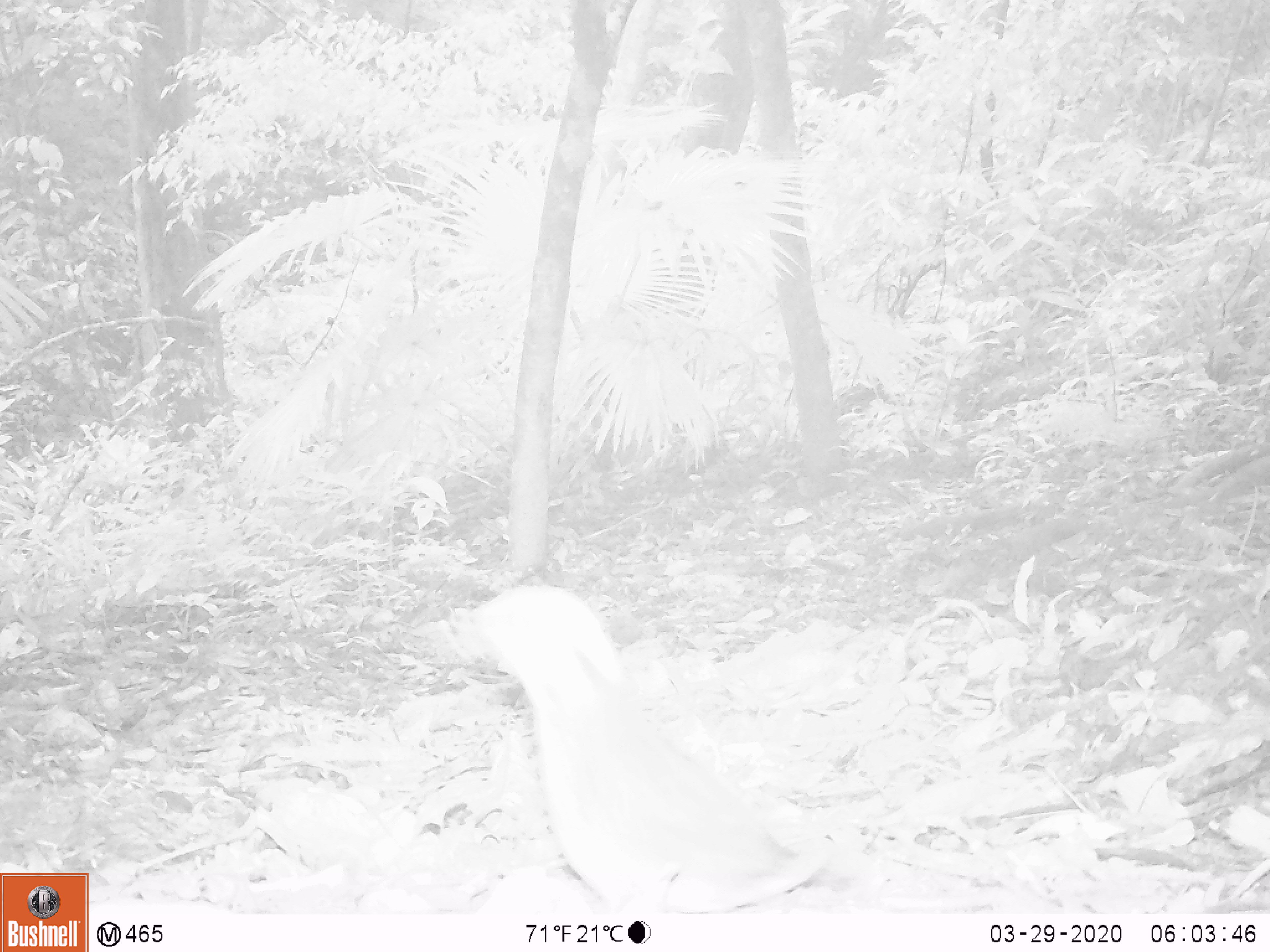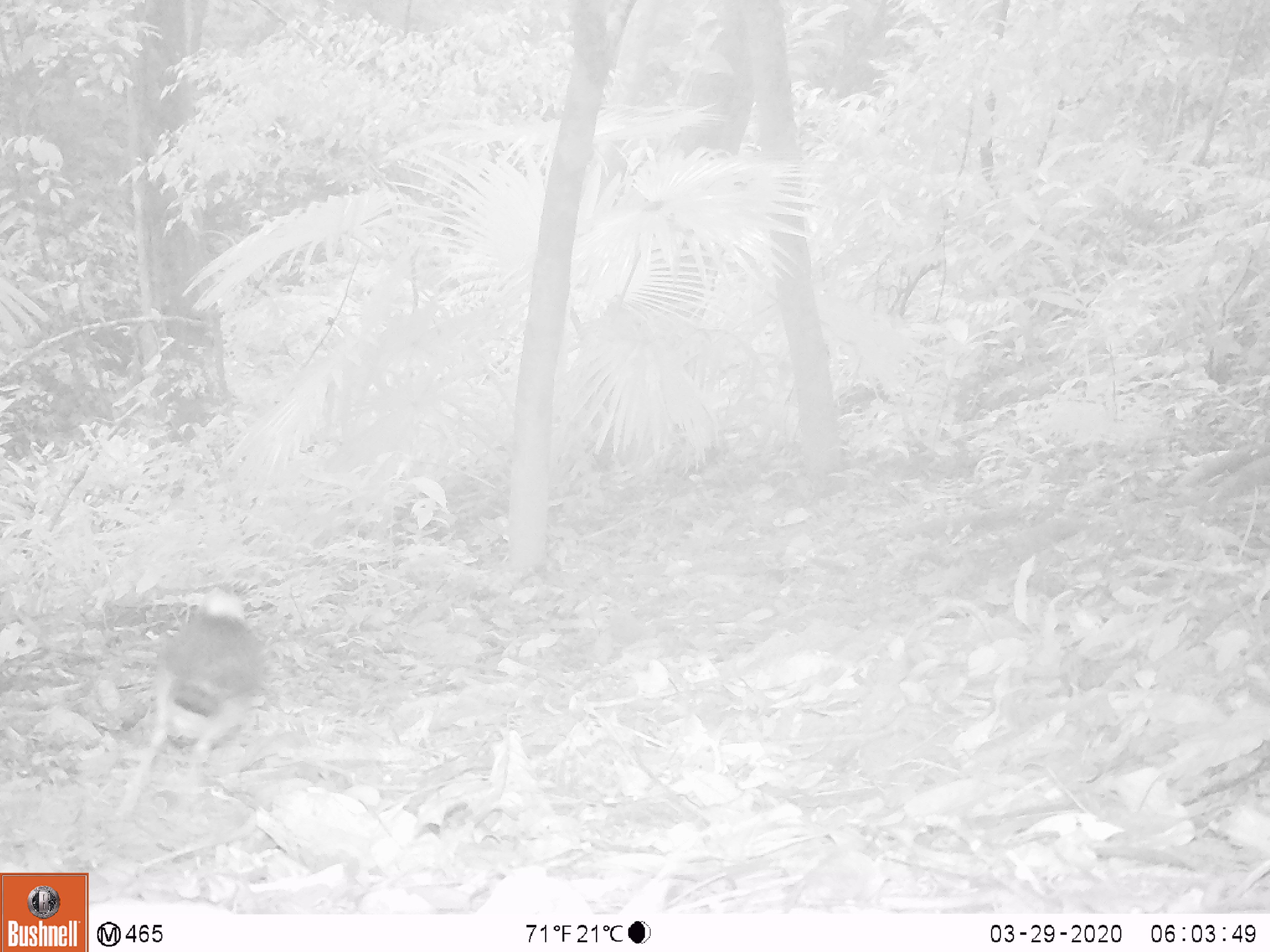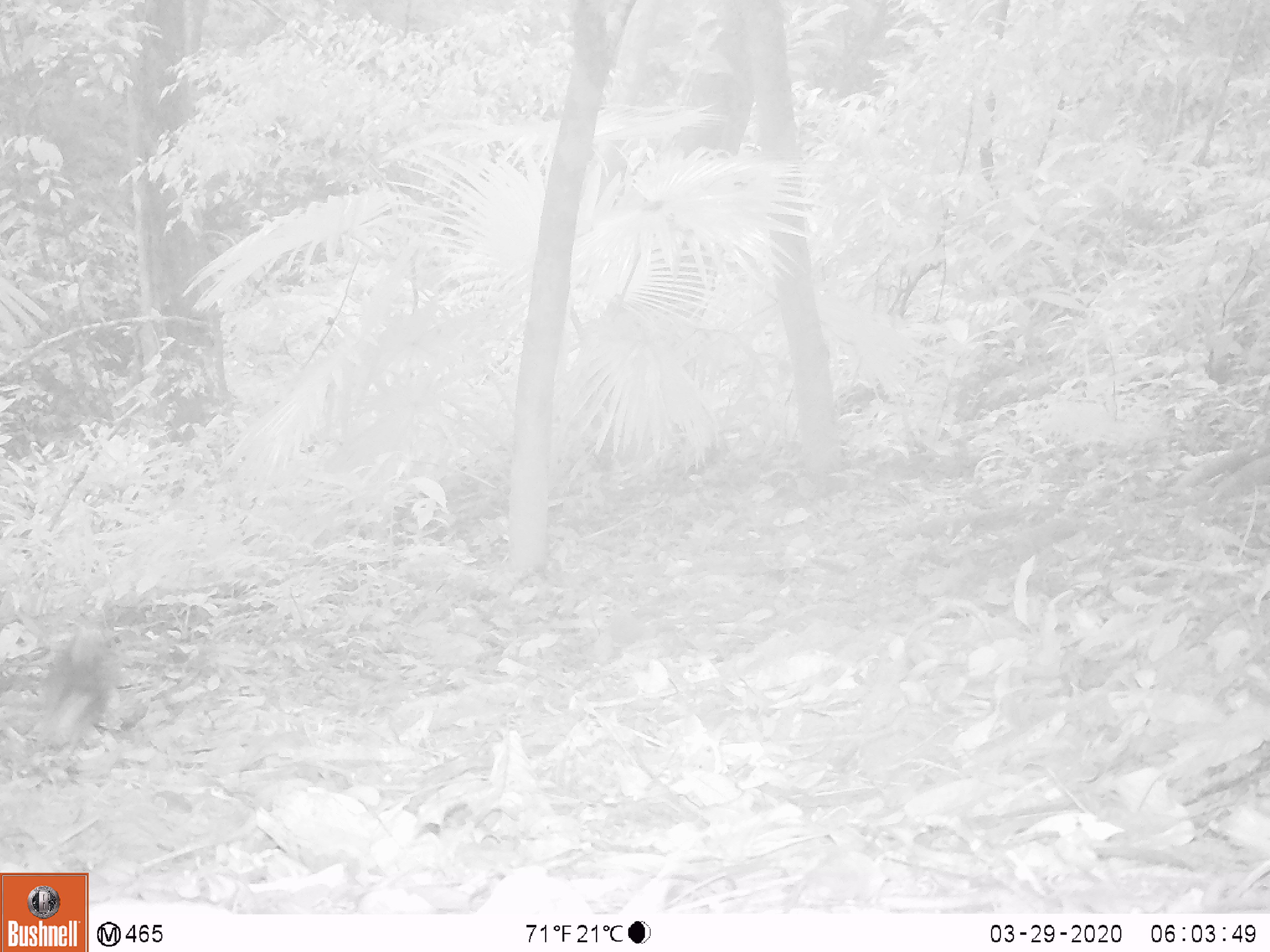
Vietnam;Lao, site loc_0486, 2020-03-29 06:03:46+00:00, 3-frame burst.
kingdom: Animalia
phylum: Chordata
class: Aves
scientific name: Aves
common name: bird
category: unidentified bird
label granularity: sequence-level